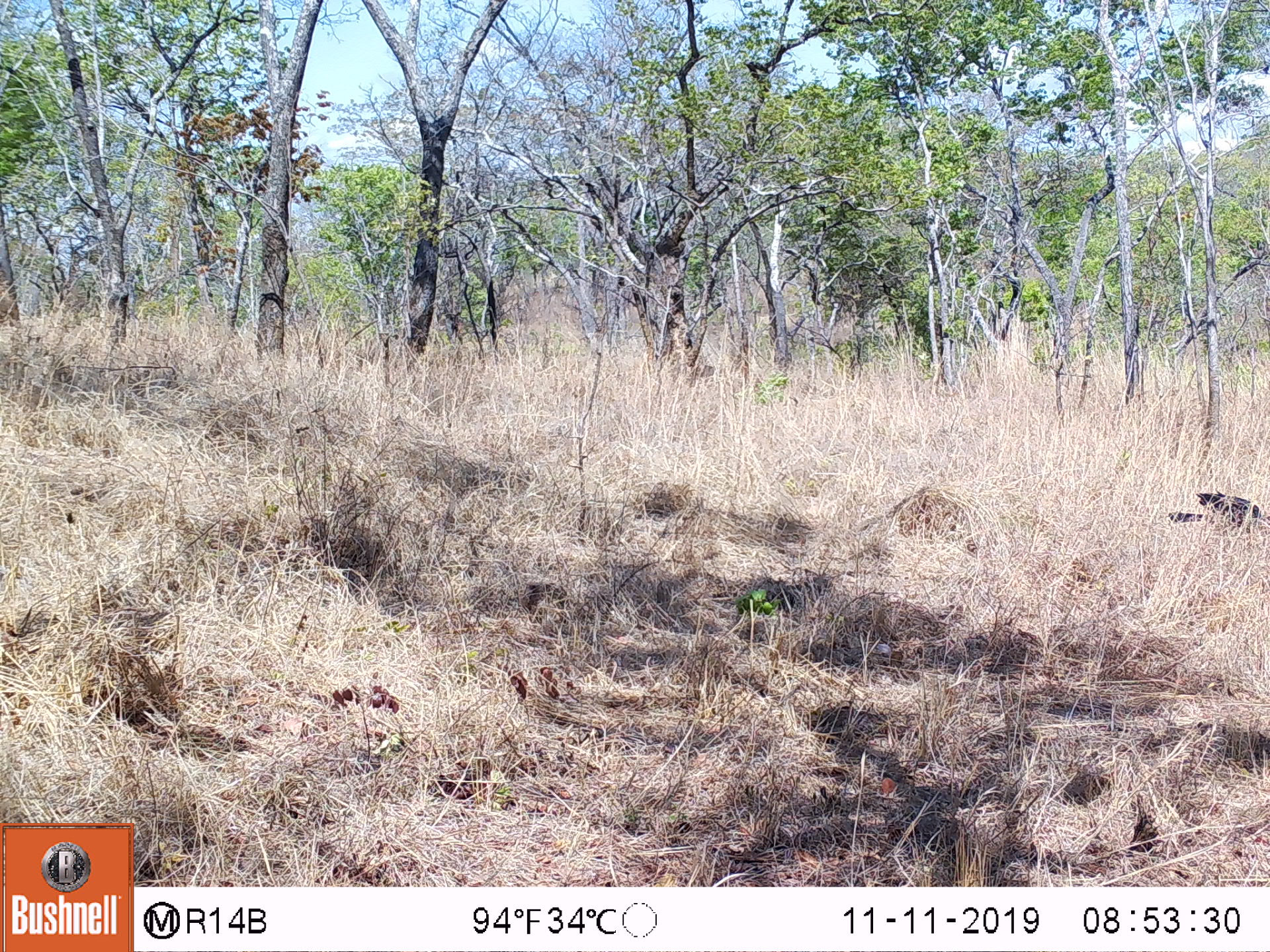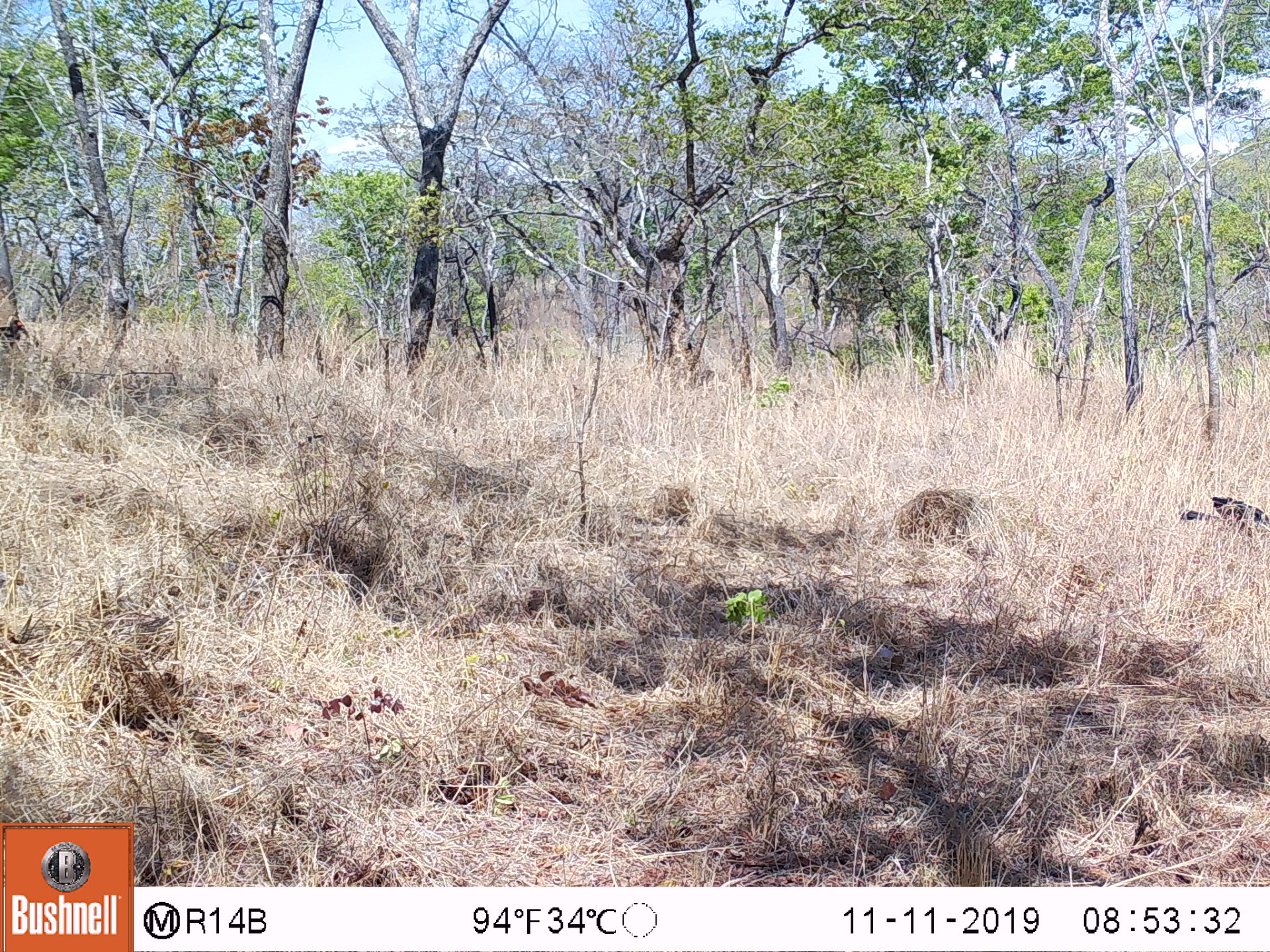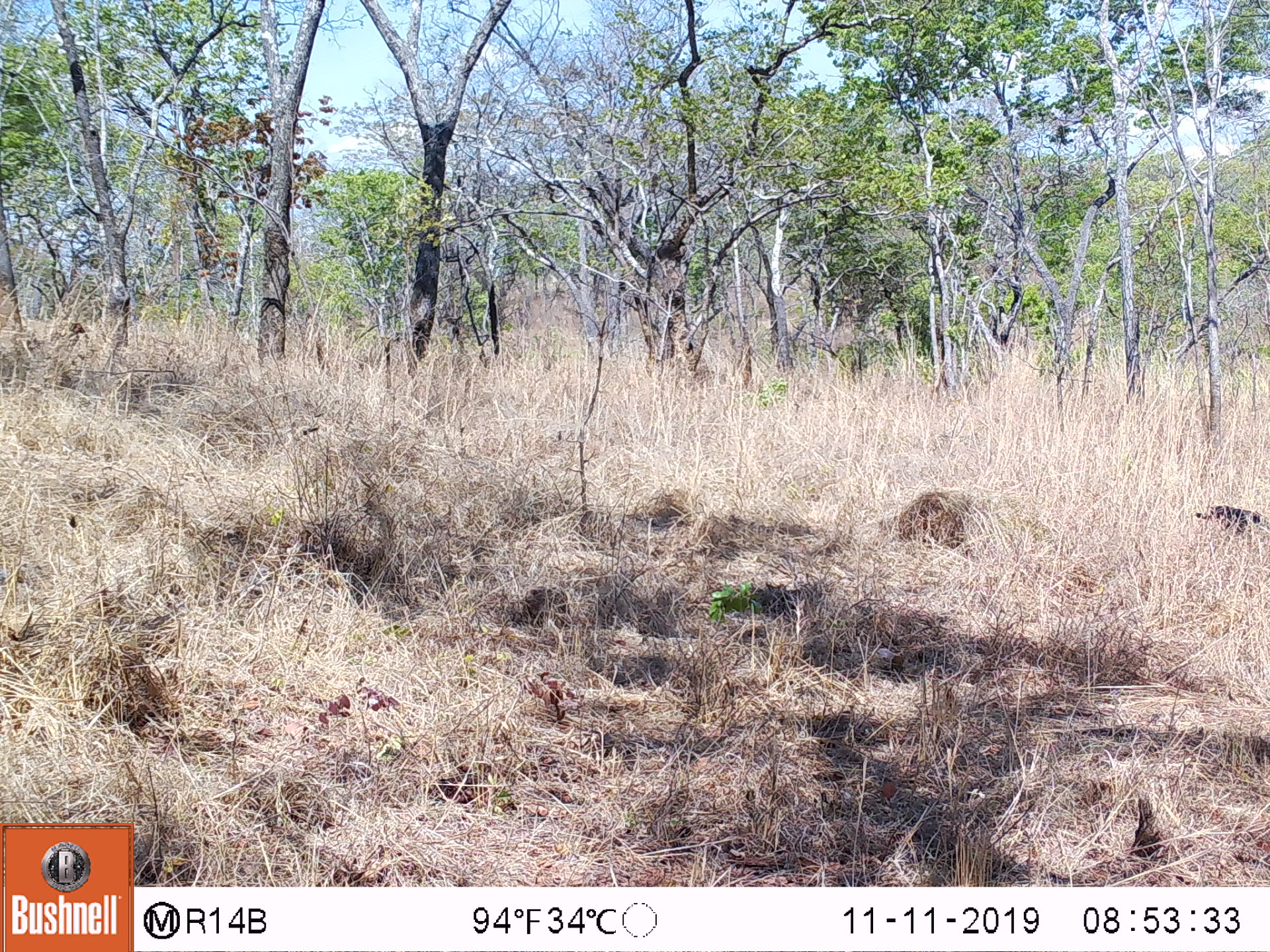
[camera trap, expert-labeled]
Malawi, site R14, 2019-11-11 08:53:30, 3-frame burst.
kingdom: Animalia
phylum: Chordata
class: Aves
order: Bucerotiformes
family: Bucorvidae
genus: Bucorvus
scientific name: Bucorvus leadbeateri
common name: southern ground hornbill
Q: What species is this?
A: Southern ground hornbill (Bucorvus leadbeateri).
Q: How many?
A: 1.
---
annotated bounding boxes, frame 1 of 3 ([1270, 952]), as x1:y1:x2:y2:
southern ground hornbill: 1158:483:1262:543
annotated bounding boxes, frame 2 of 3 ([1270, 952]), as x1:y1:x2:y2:
southern ground hornbill: 1177:483:1262:549; 0:306:35:353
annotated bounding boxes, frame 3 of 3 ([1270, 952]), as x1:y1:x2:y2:
southern ground hornbill: 1185:500:1256:554